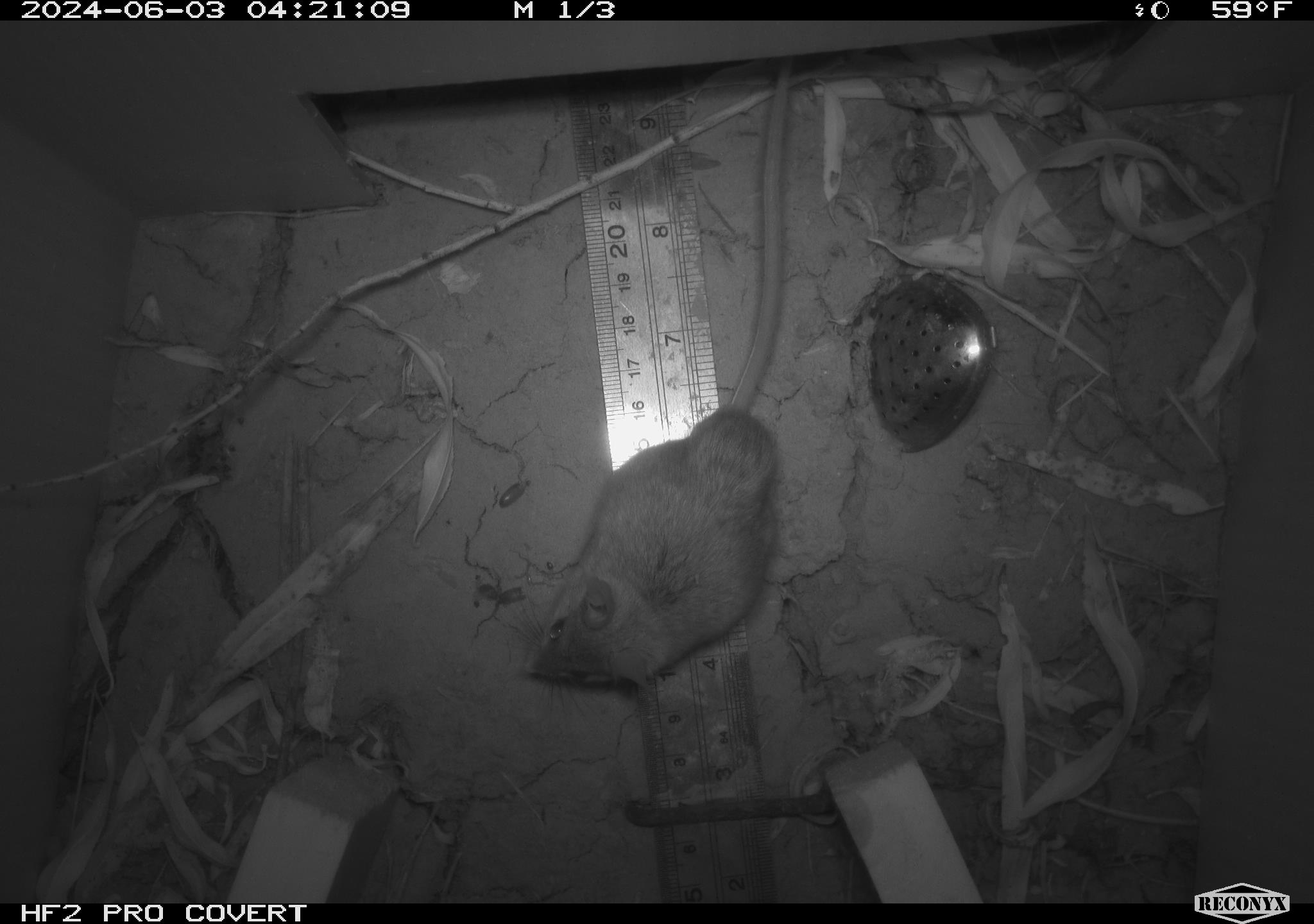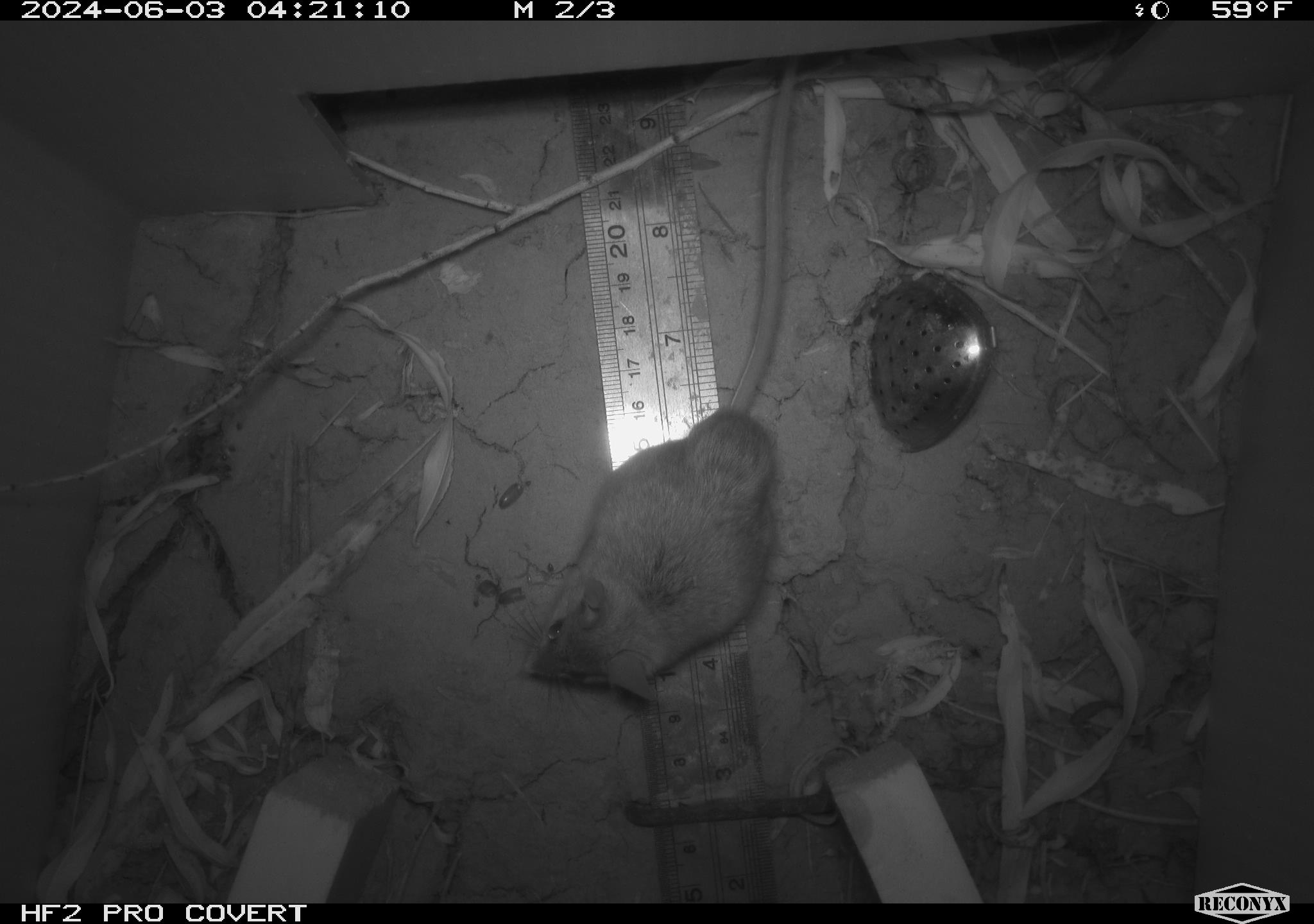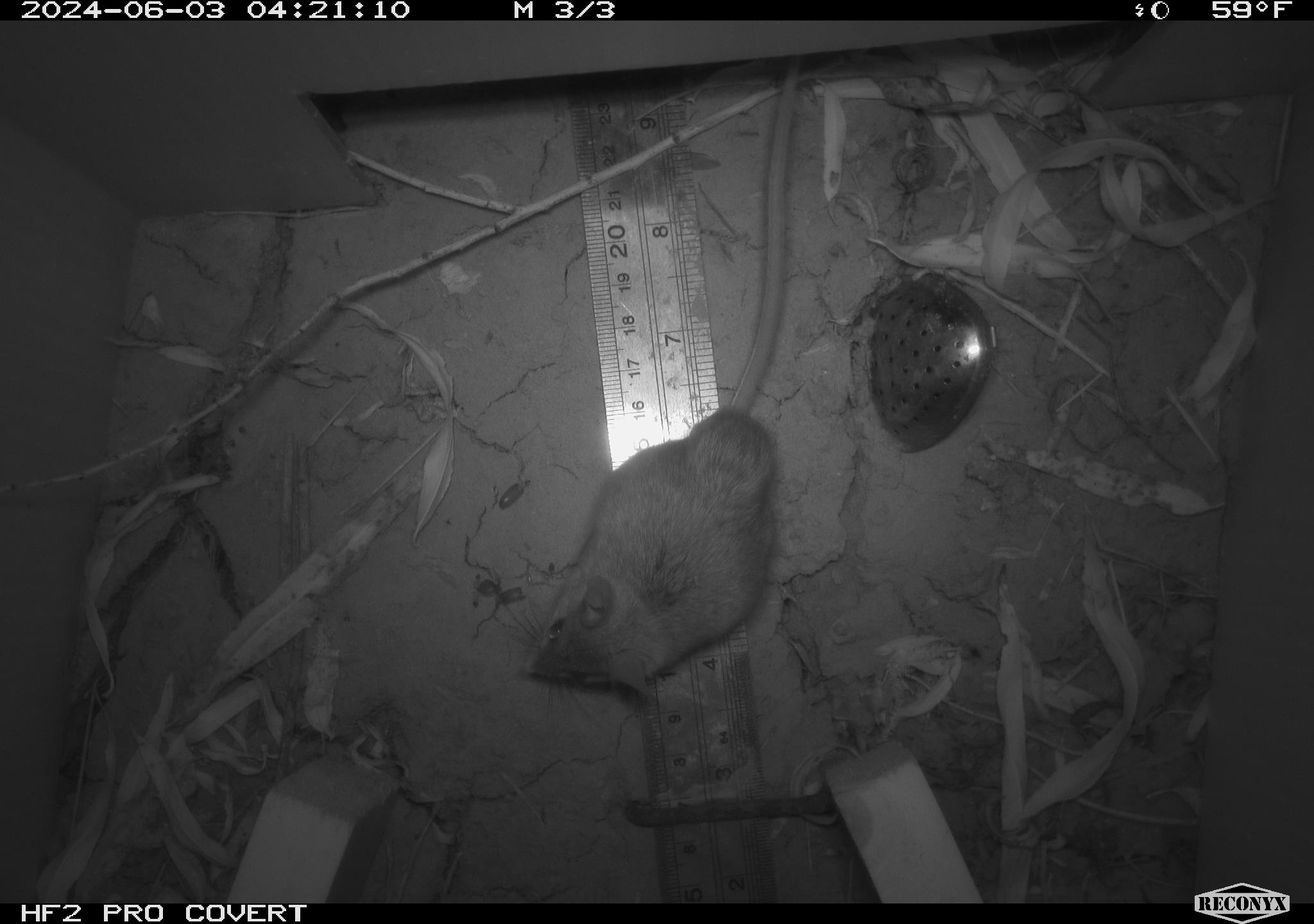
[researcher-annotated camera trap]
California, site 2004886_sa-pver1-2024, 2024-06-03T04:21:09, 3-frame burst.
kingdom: Animalia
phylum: Chordata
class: Mammalia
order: Rodentia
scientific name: Rodentia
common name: mouse species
Mouse species (Rodentia).